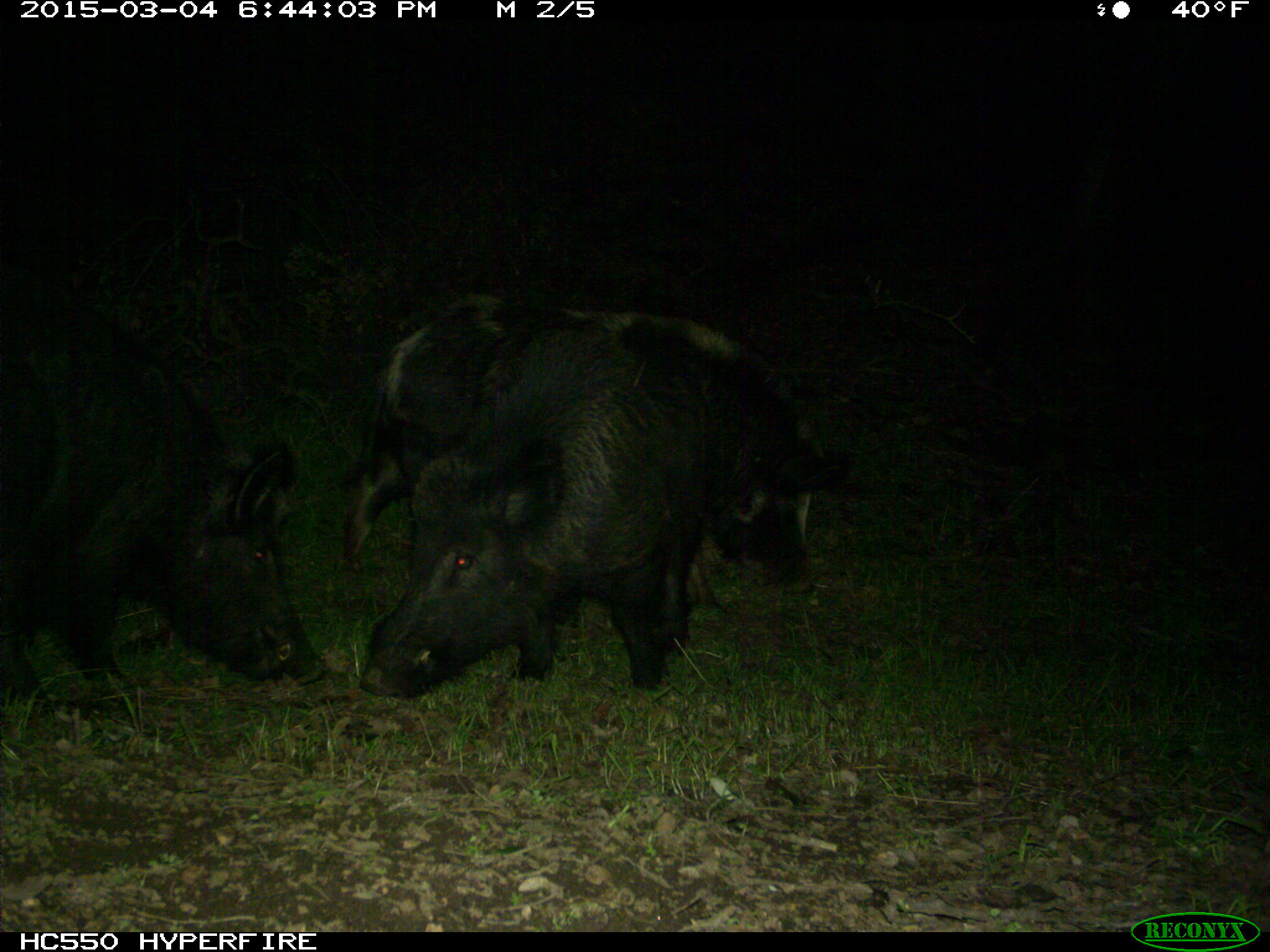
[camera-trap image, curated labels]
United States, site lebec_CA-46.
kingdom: Animalia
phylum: Chordata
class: Mammalia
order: Artiodactyla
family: Suidae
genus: Sus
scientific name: Sus scrofa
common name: wild boar